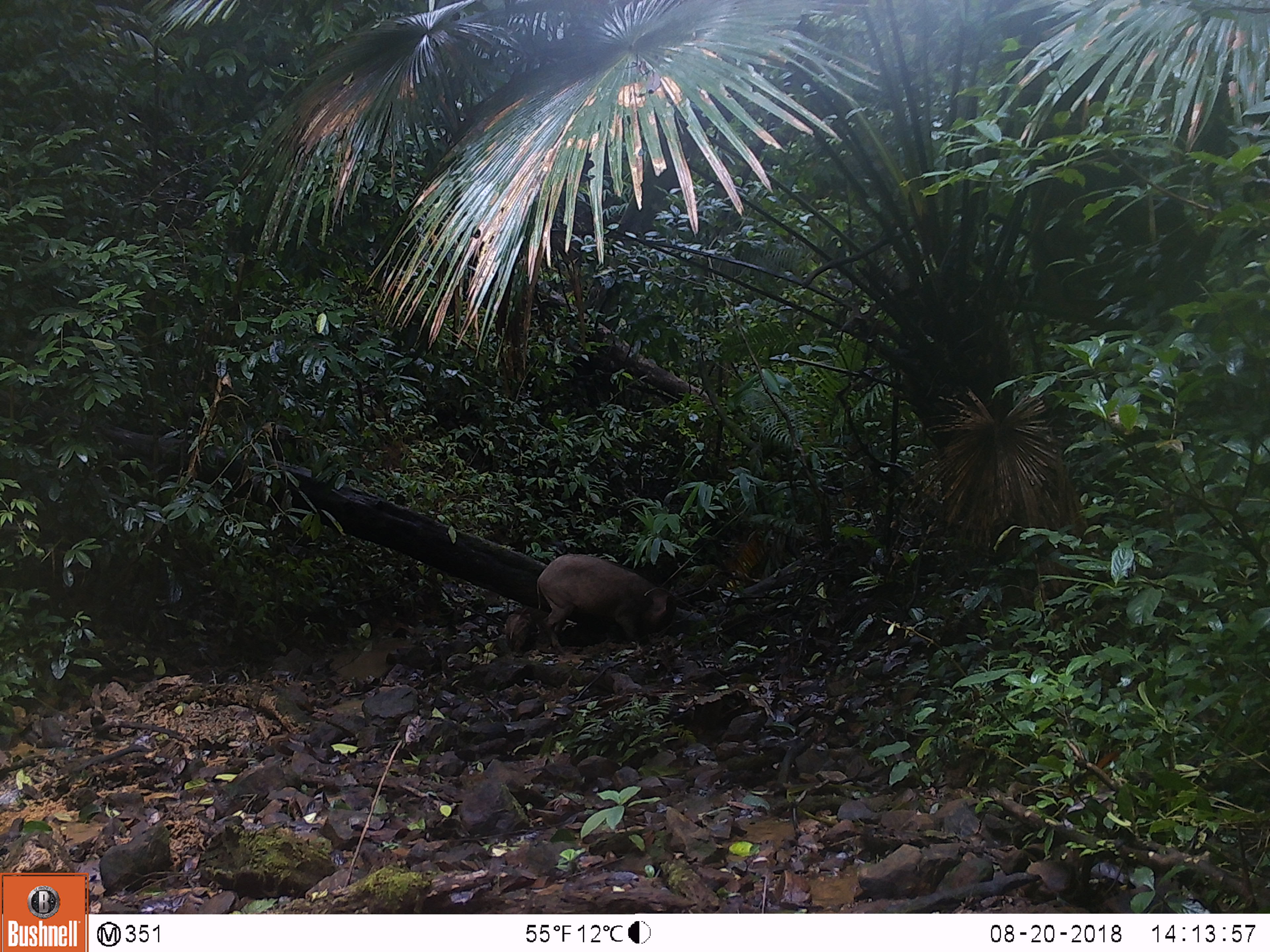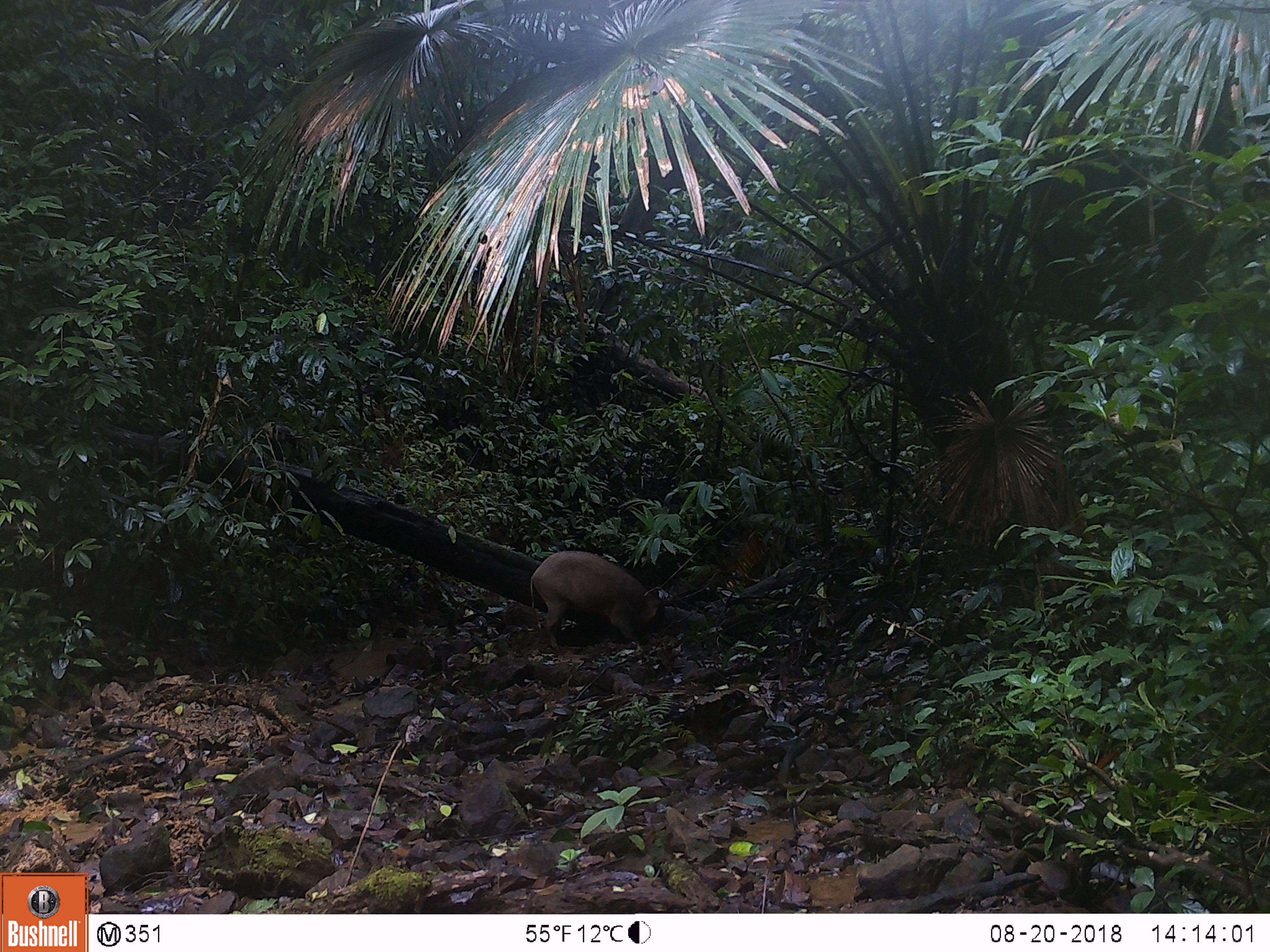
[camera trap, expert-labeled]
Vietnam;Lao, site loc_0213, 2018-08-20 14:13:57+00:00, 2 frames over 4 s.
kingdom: Animalia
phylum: Chordata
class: Mammalia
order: Artiodactyla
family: Suidae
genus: Sus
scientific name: Sus scrofa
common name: eurasian wild pig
Eurasian wild pig (Sus scrofa). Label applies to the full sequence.